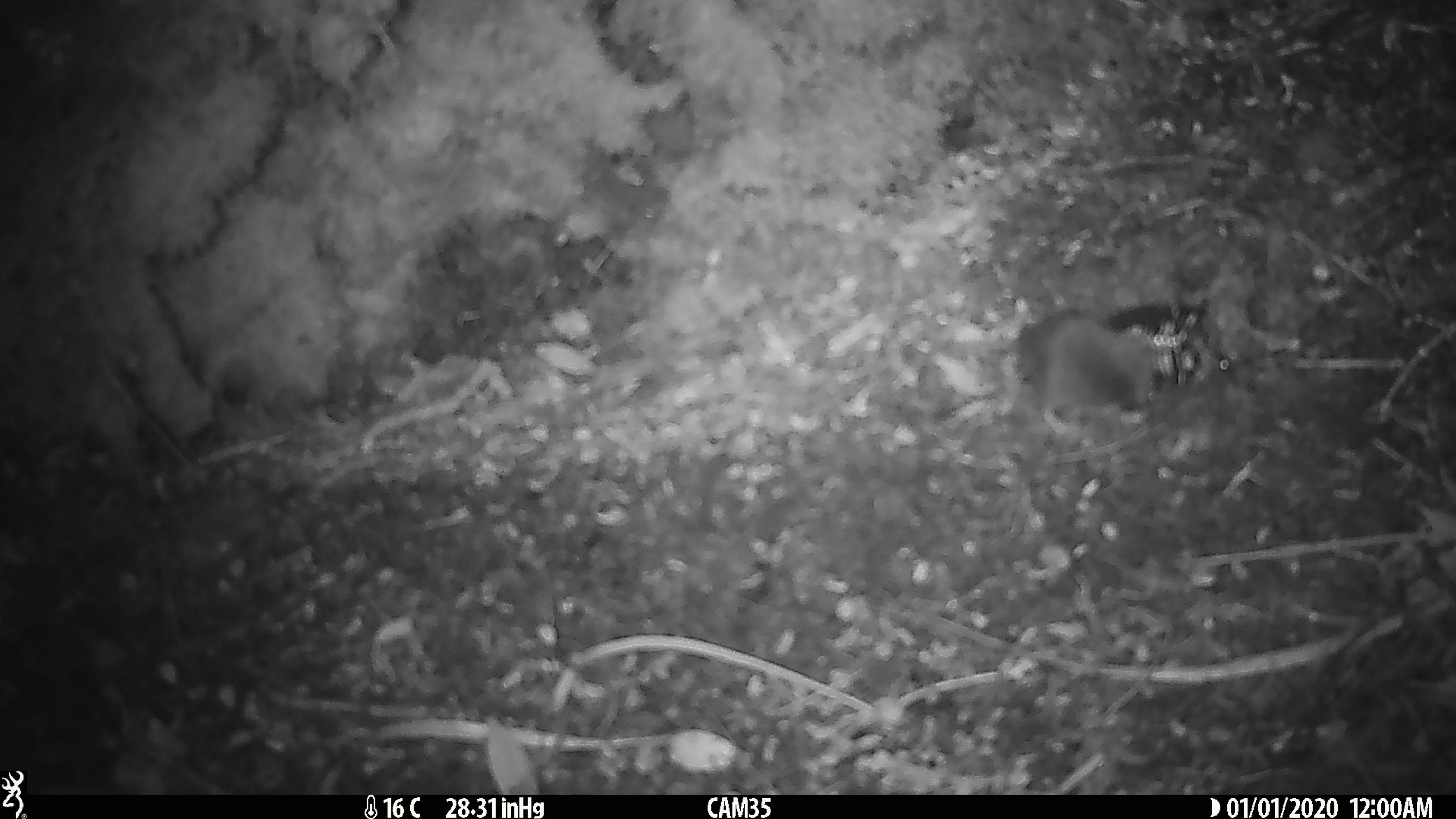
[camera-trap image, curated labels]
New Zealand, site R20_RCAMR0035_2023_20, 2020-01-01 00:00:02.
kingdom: Animalia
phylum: Chordata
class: Mammalia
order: Rodentia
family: Muridae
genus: Mus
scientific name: Mus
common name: mouse